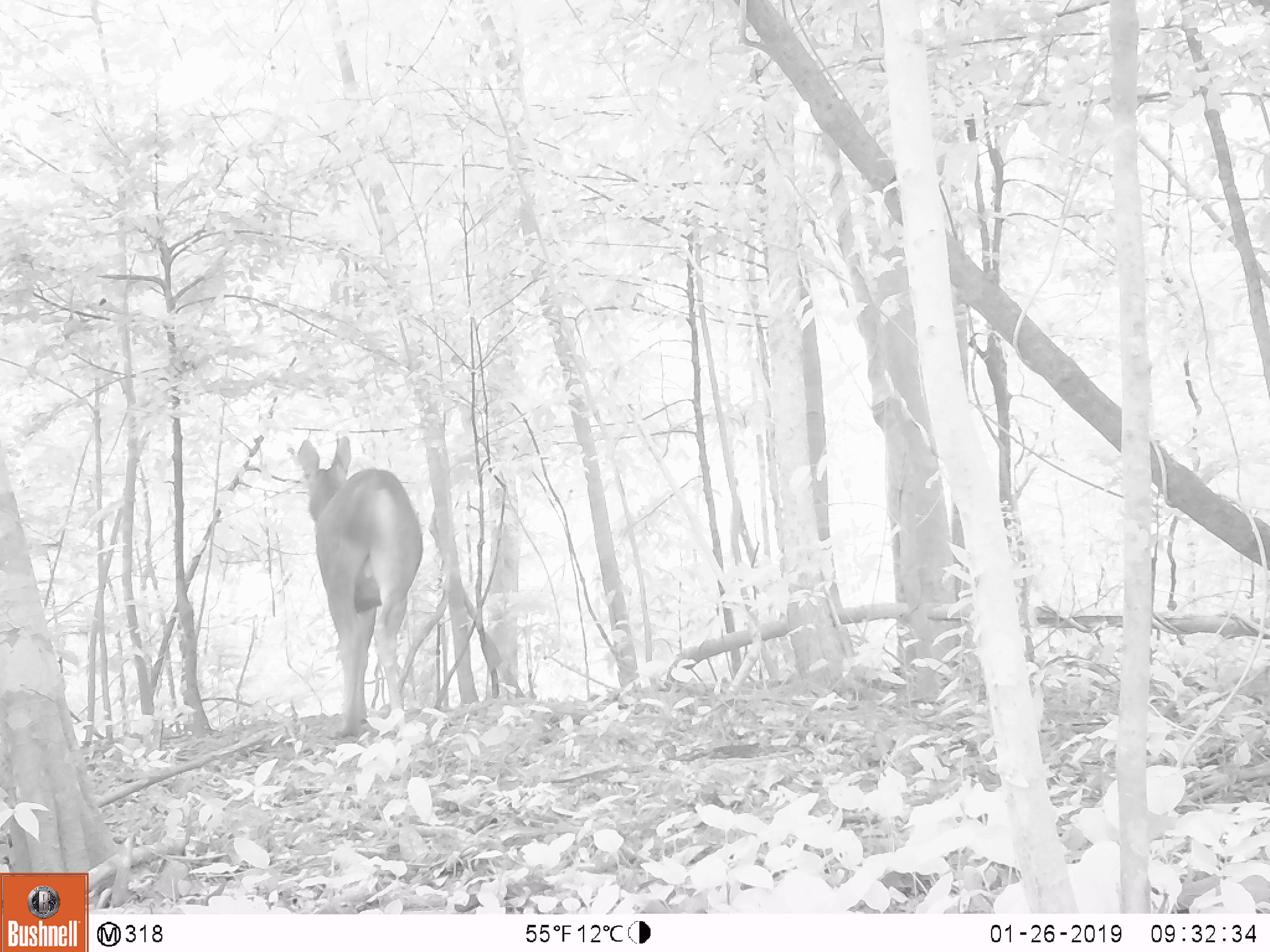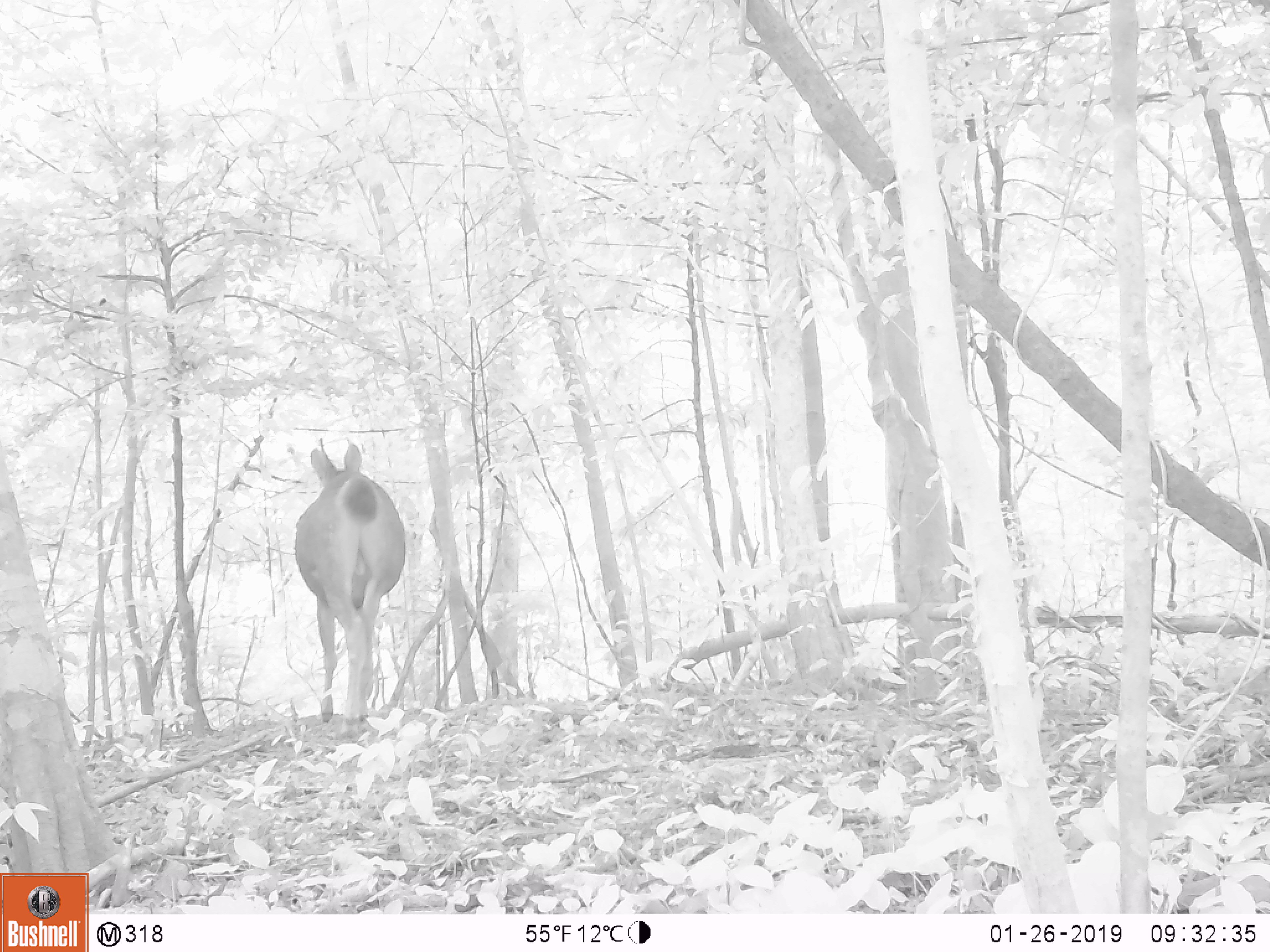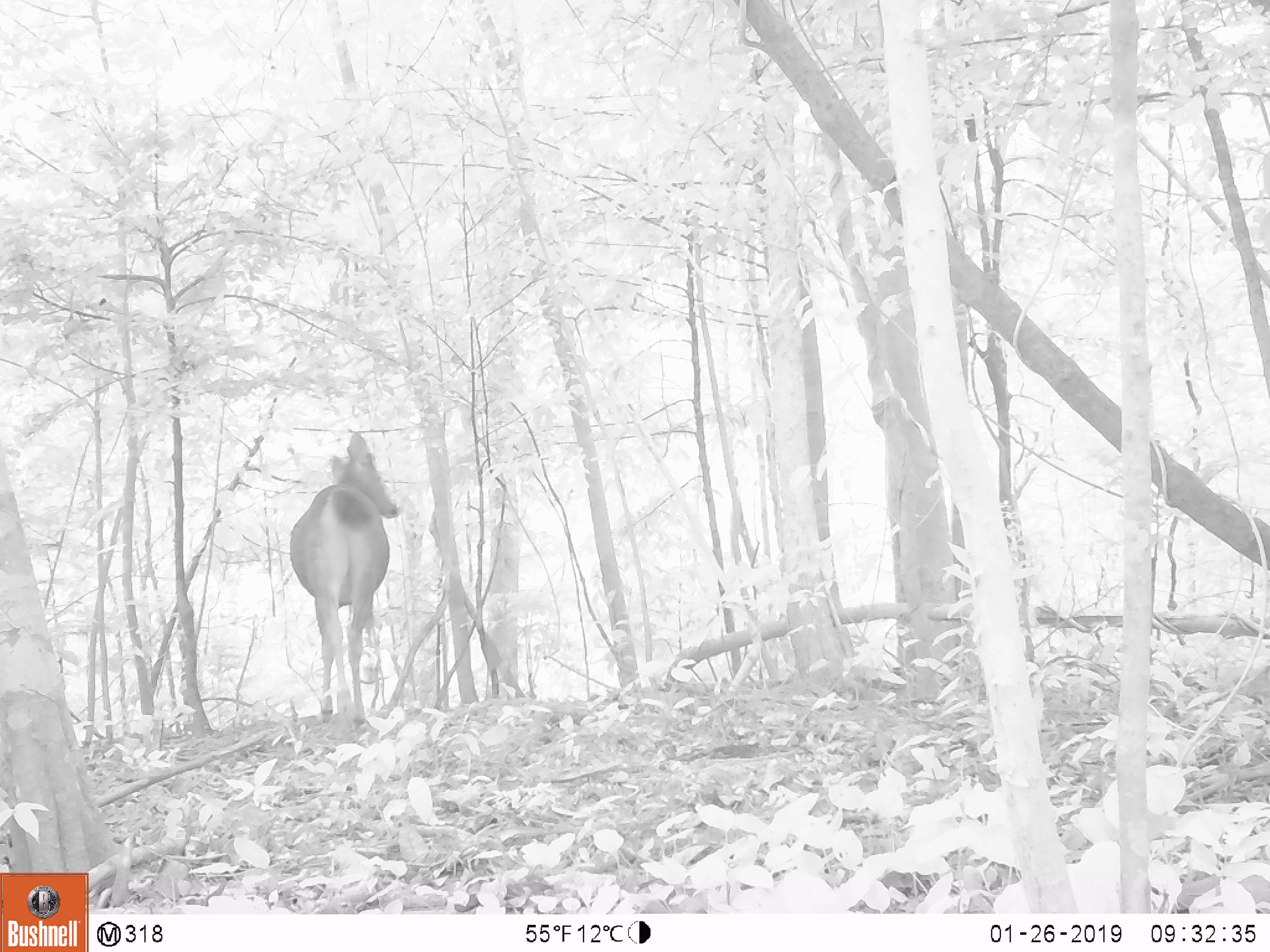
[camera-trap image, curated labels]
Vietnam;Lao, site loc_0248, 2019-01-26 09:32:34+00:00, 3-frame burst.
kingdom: Animalia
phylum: Chordata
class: Mammalia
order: Artiodactyla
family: Cervidae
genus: Rusa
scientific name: Rusa unicolor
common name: sambar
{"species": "sambar (Rusa unicolor)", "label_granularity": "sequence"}